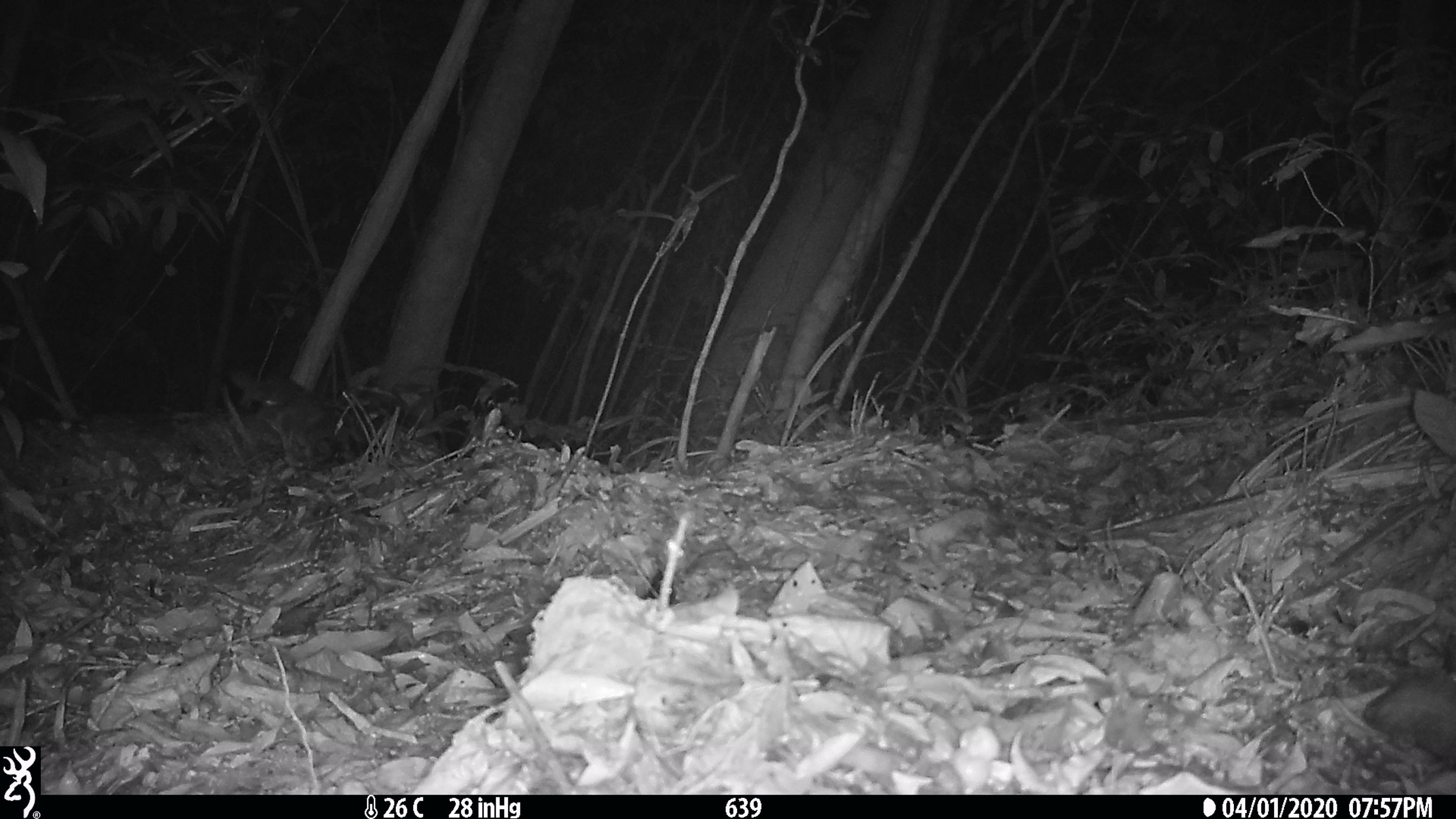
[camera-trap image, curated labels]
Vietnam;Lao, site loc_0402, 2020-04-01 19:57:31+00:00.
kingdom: Animalia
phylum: Chordata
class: Mammalia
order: Carnivora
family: Mustelidae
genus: Melogale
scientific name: Melogale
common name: ferret badger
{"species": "ferret badger (Melogale)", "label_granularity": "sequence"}